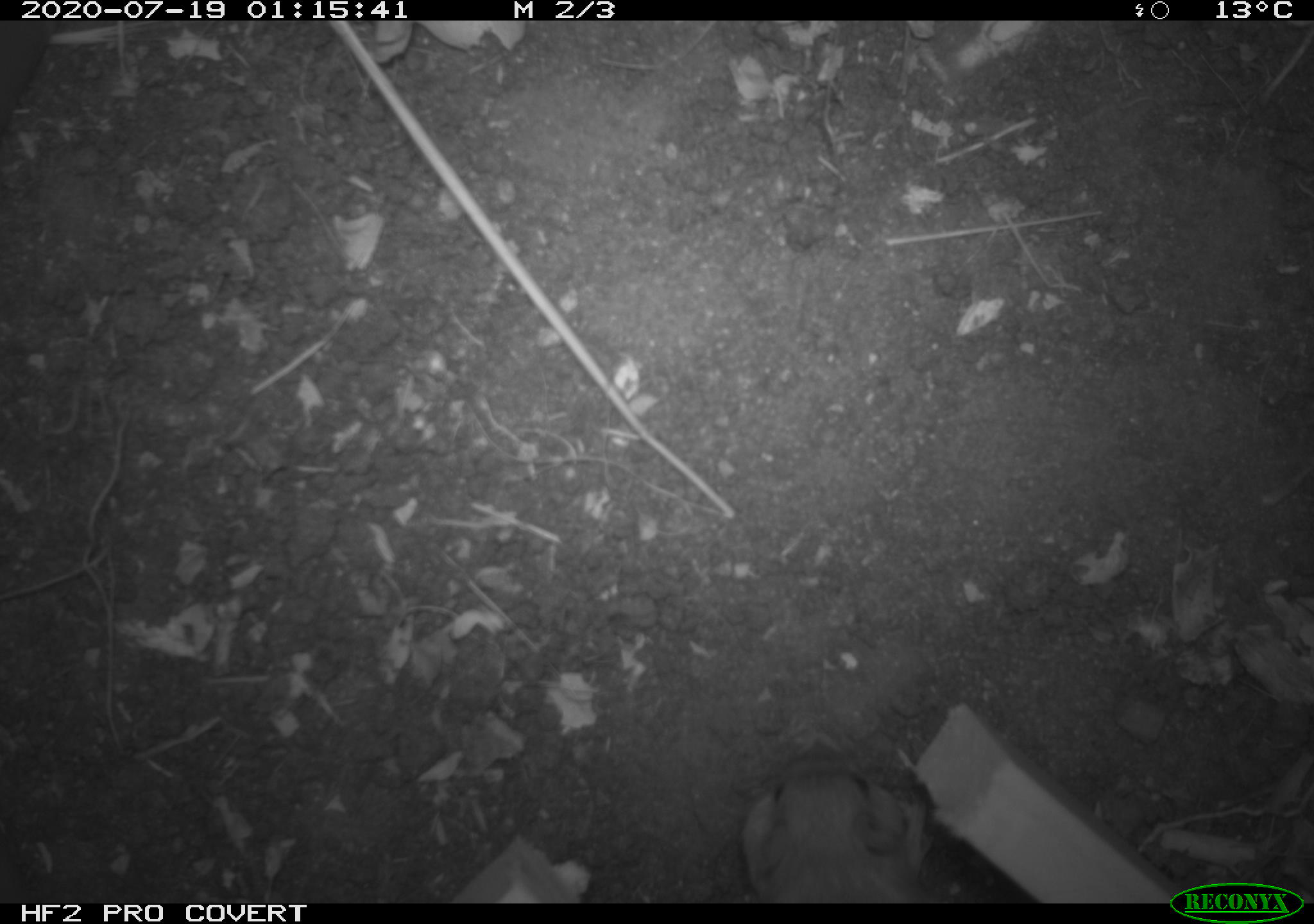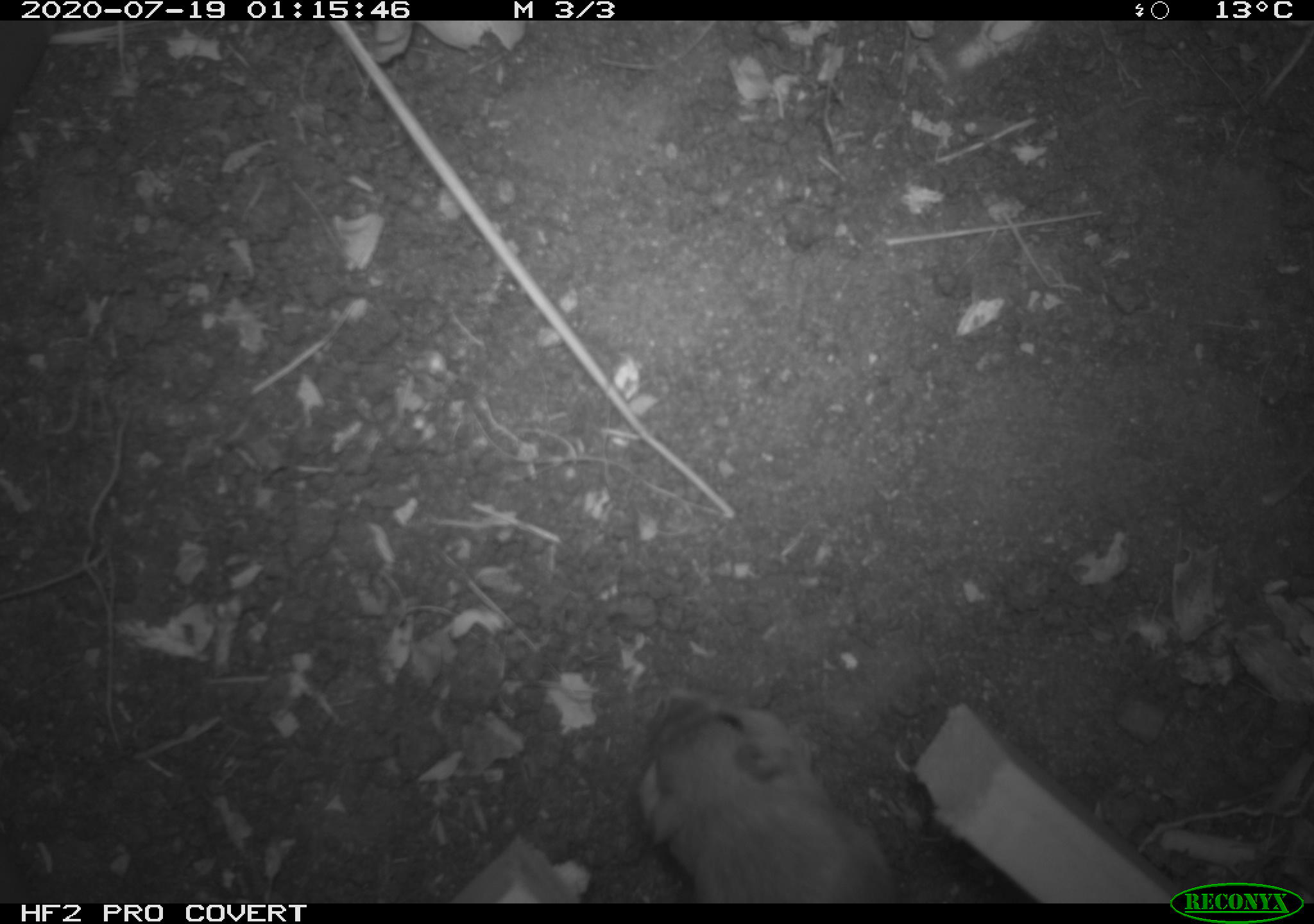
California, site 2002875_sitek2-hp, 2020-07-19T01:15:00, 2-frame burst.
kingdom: Animalia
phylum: Chordata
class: Mammalia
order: Rodentia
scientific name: Rodentia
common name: rodent